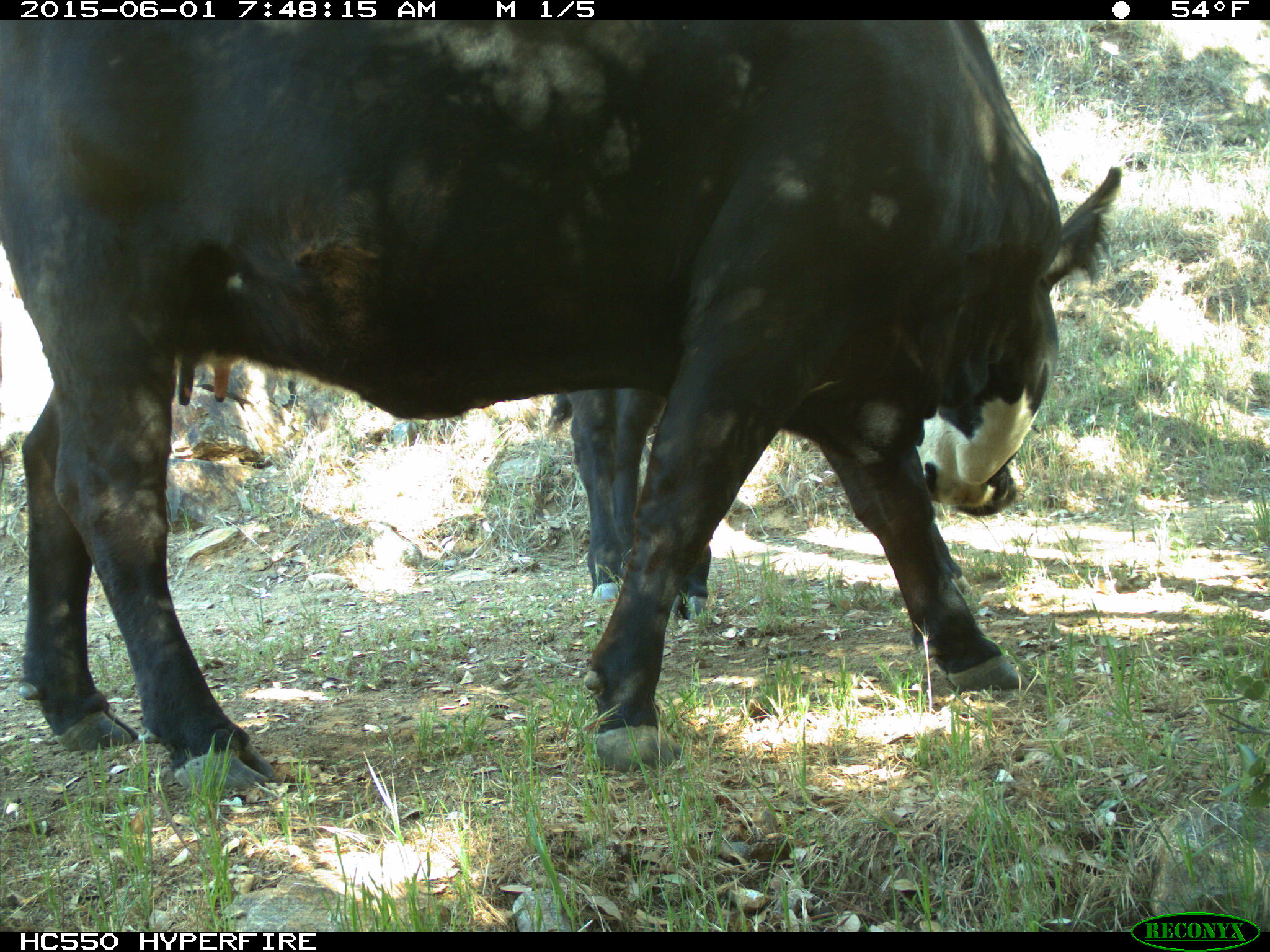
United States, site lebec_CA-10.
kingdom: Animalia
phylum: Chordata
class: Mammalia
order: Artiodactyla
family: Bovidae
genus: Bos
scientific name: Bos taurus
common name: domestic cow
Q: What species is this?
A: Bos taurus (domestic cow).